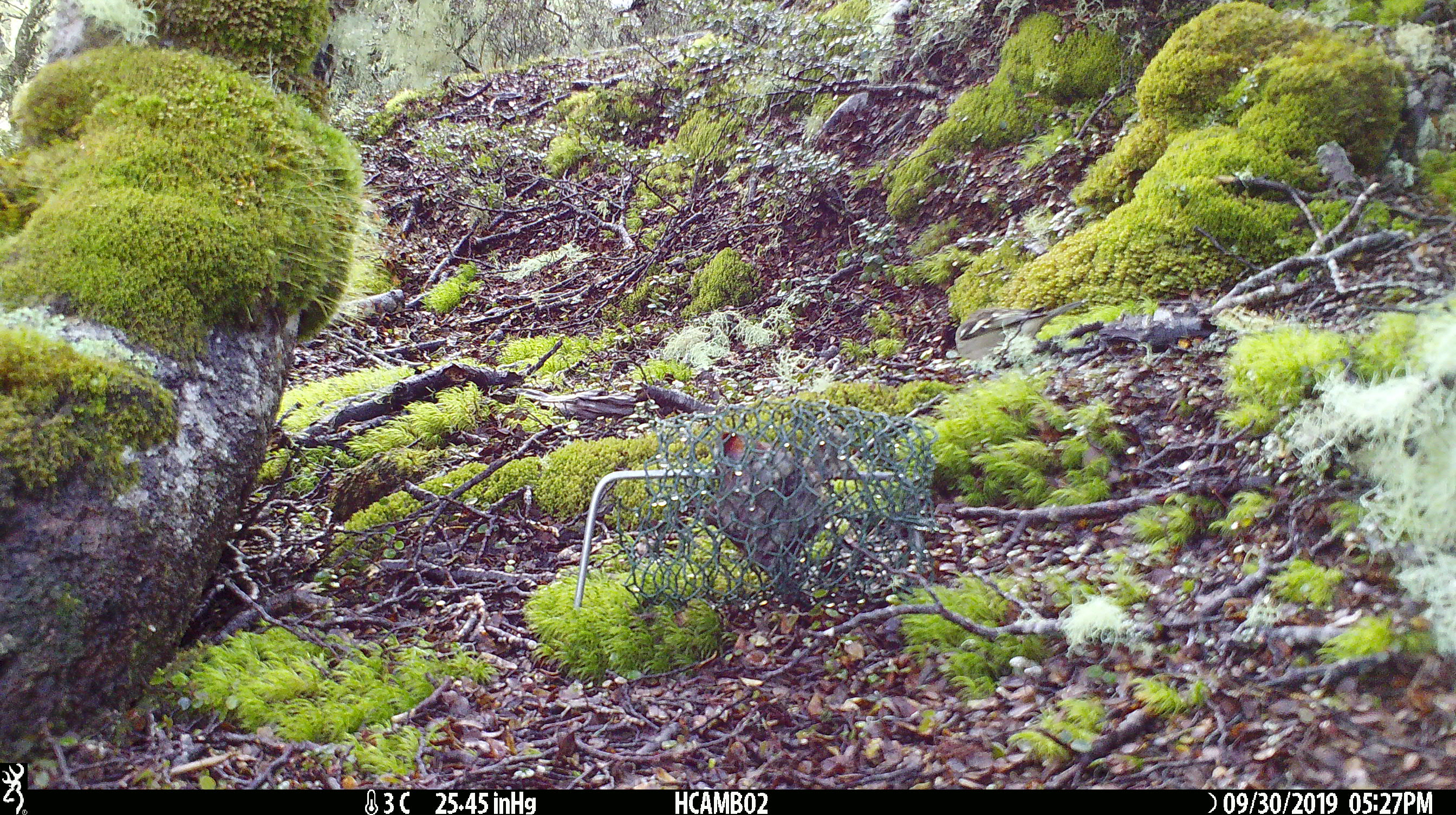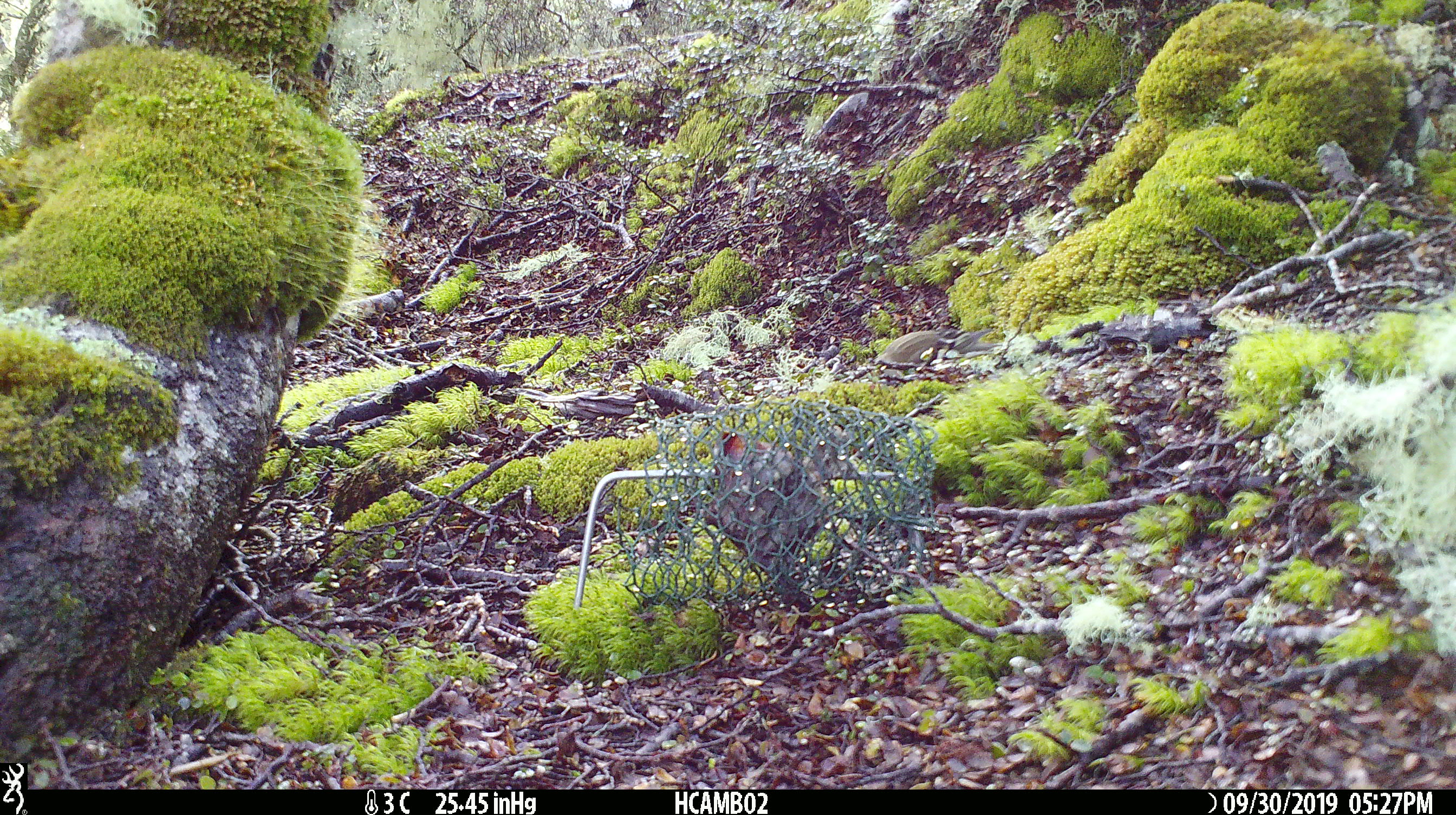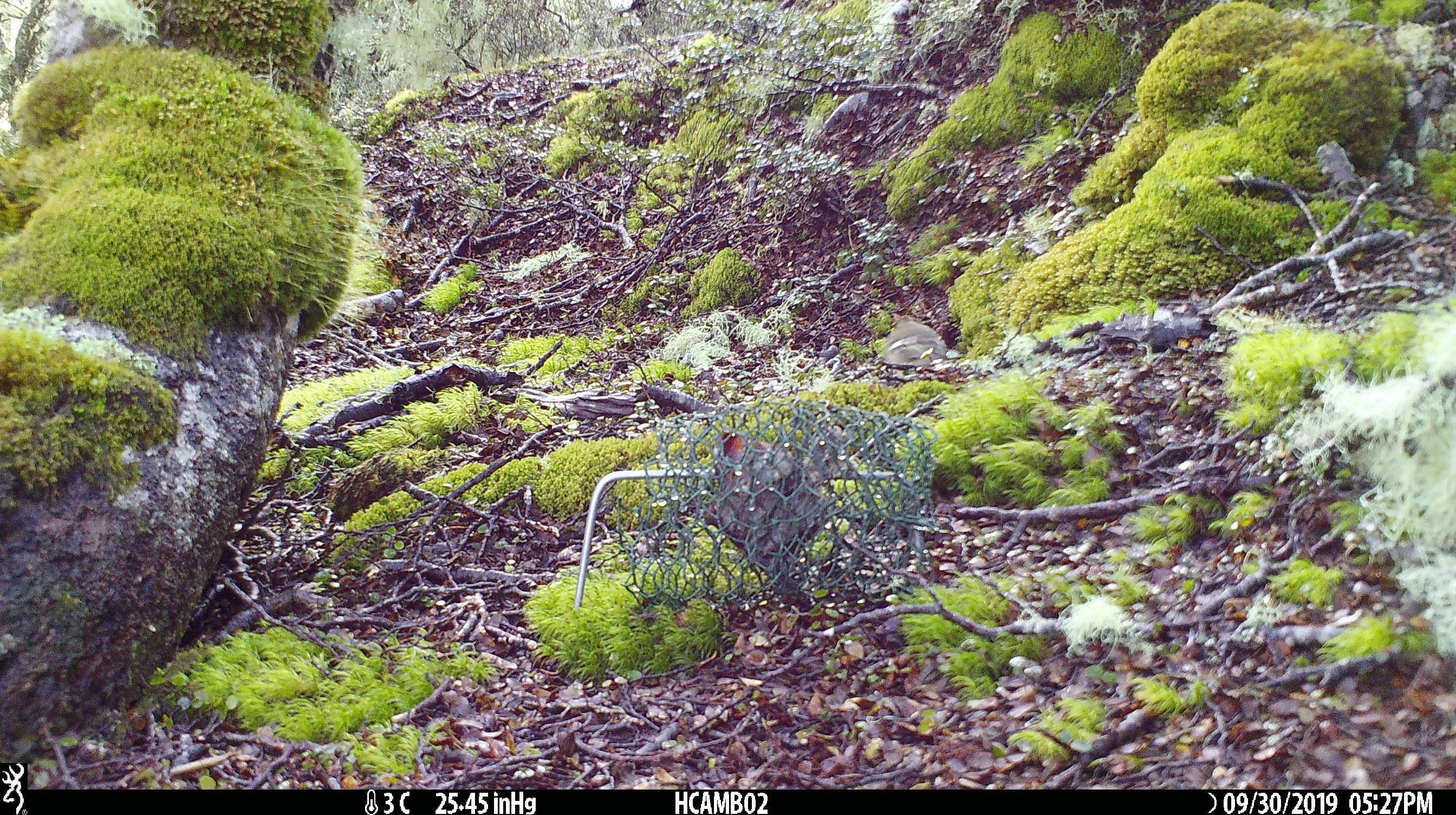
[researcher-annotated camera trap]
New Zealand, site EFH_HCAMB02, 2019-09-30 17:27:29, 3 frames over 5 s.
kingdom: Animalia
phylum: Chordata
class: Aves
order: Passeriformes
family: Fringillidae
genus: Fringilla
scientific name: Fringilla coelebs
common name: common chaffinch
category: chaffinch